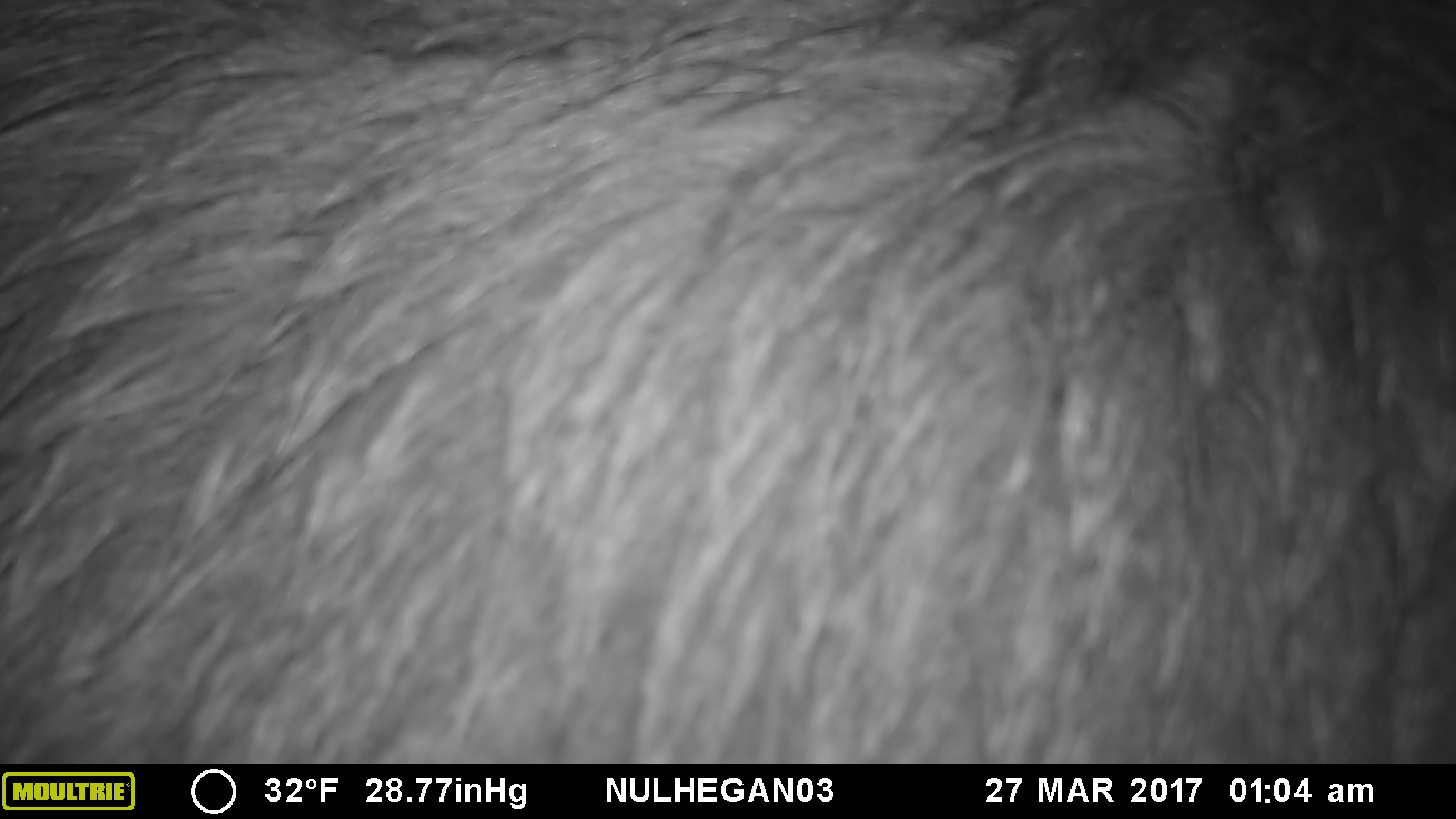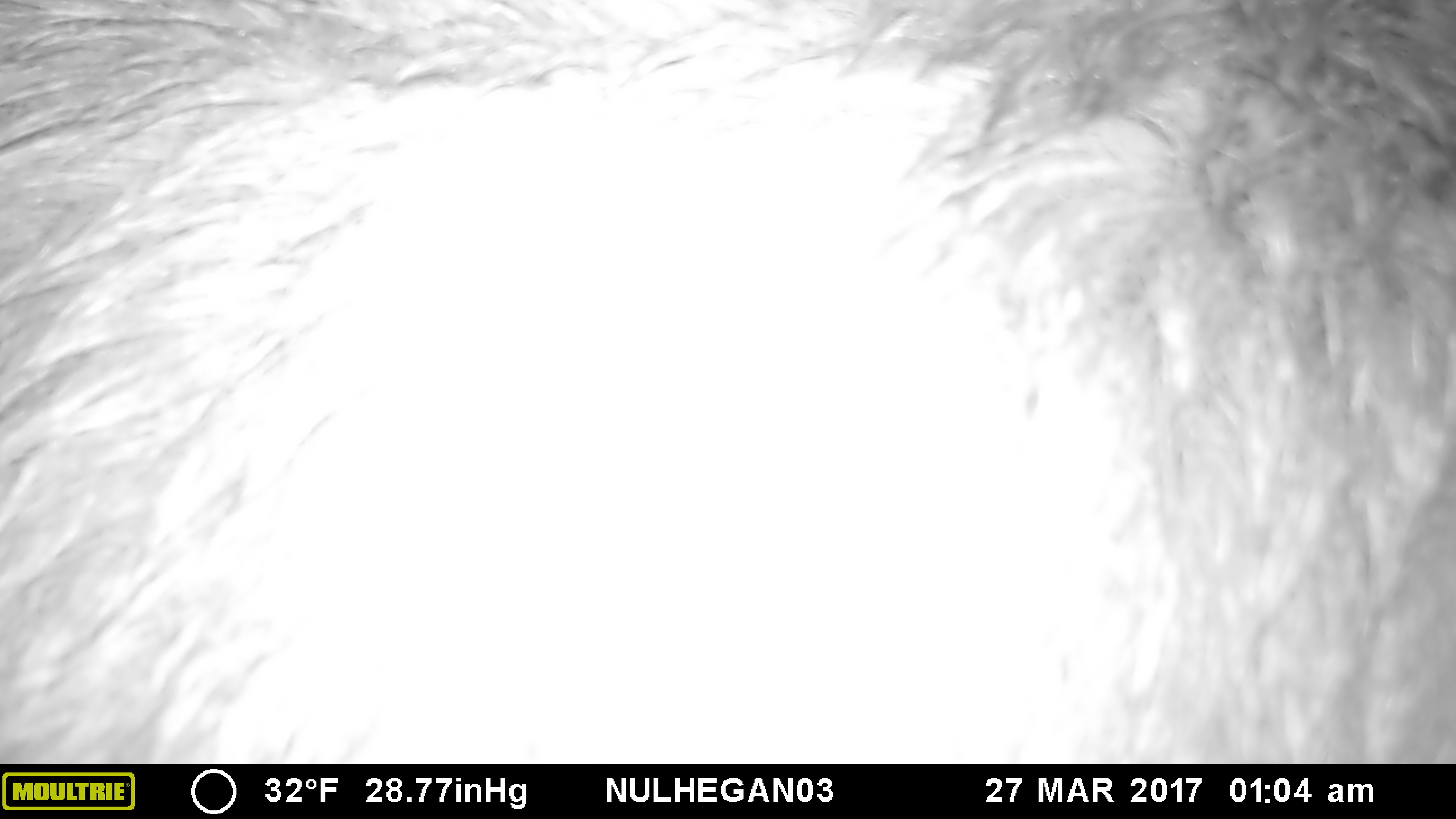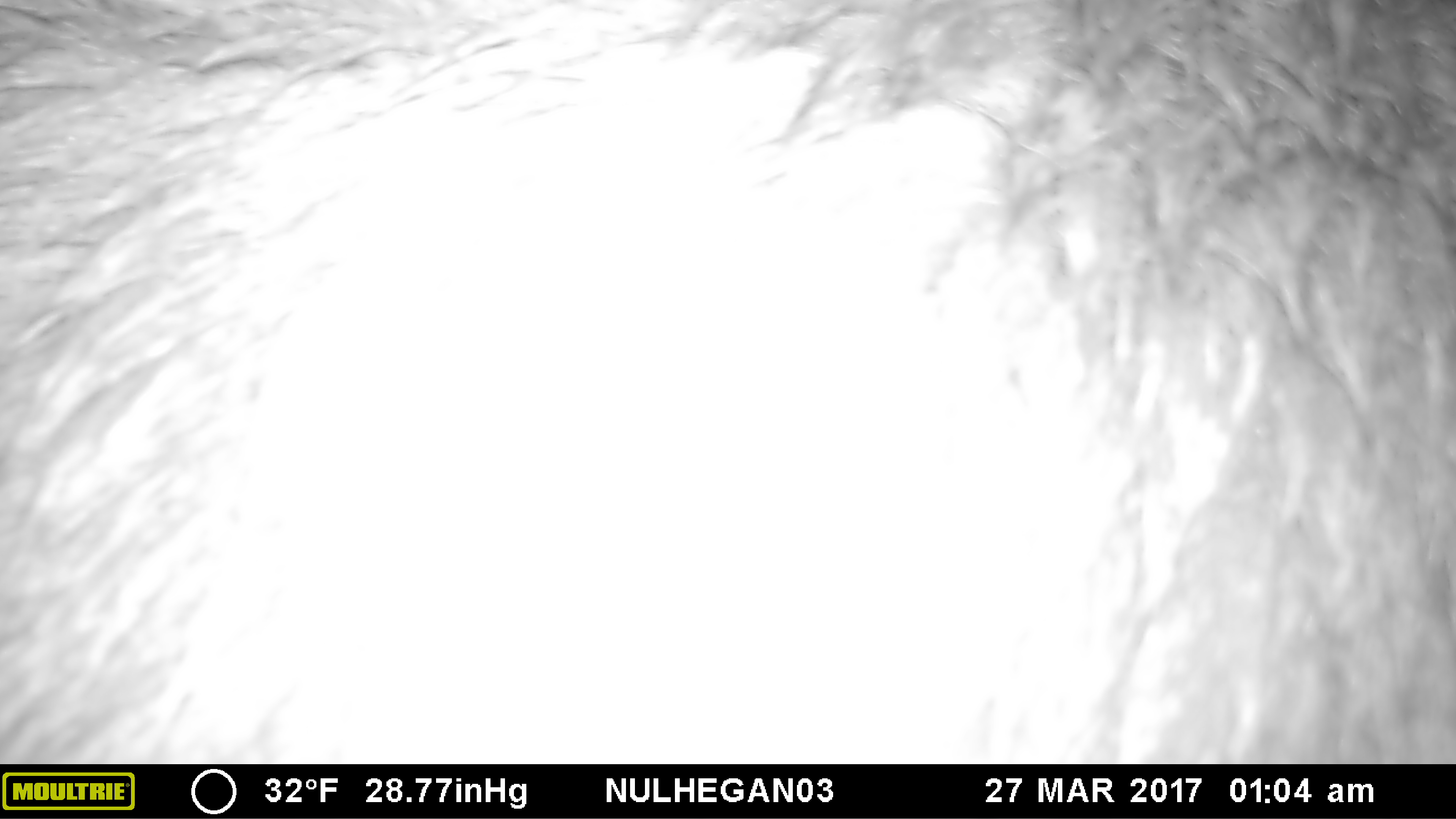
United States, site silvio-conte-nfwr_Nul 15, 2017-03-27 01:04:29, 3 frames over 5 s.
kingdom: Animalia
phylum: Chordata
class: Mammalia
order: Artiodactyla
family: Cervidae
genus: Alces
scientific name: Alces alces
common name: moose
Moose (Alces alces).